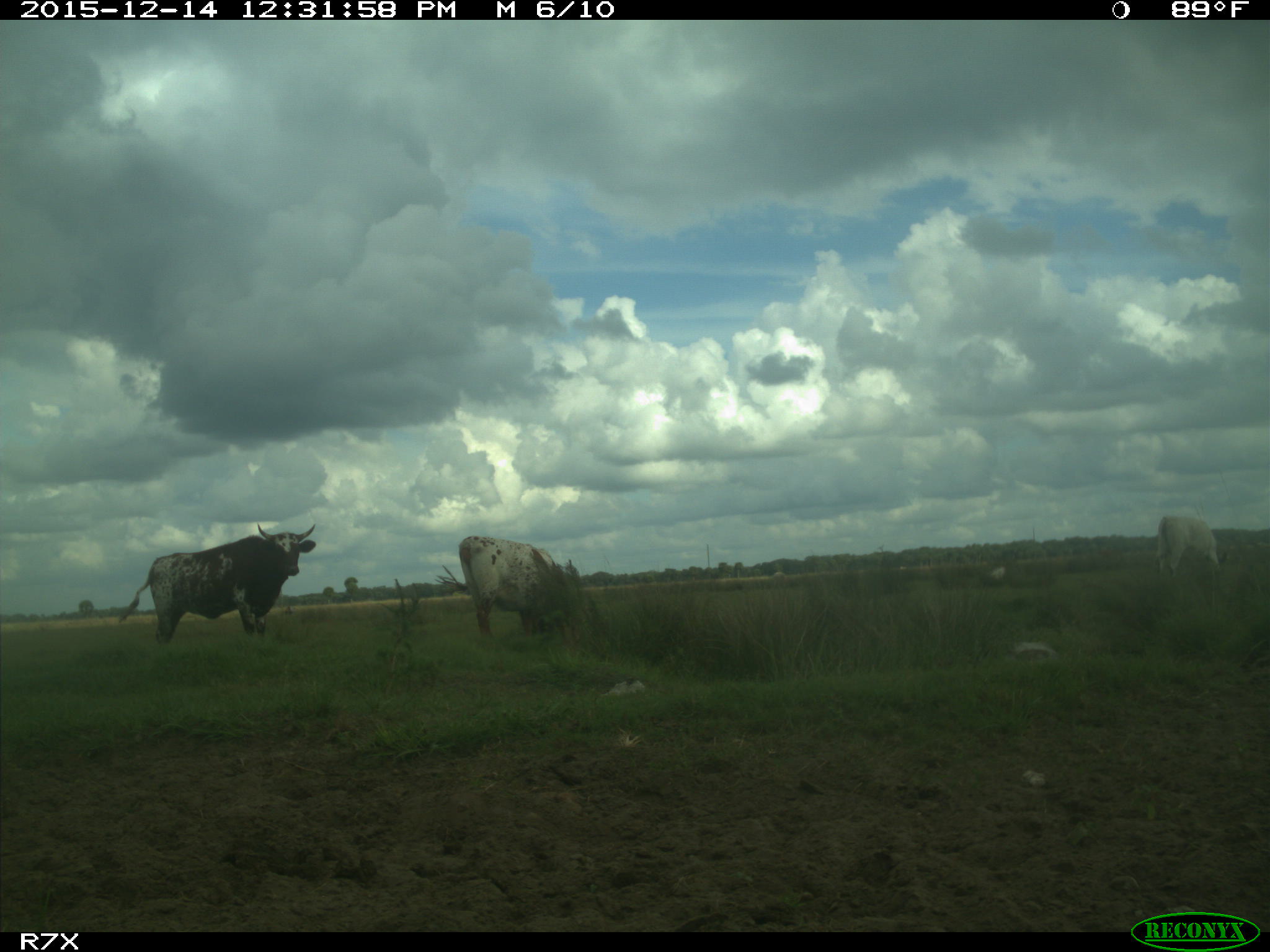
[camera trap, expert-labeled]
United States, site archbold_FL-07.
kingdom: Animalia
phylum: Chordata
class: Mammalia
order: Artiodactyla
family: Bovidae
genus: Bos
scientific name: Bos taurus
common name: domestic cow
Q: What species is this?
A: Bos taurus (domestic cow).